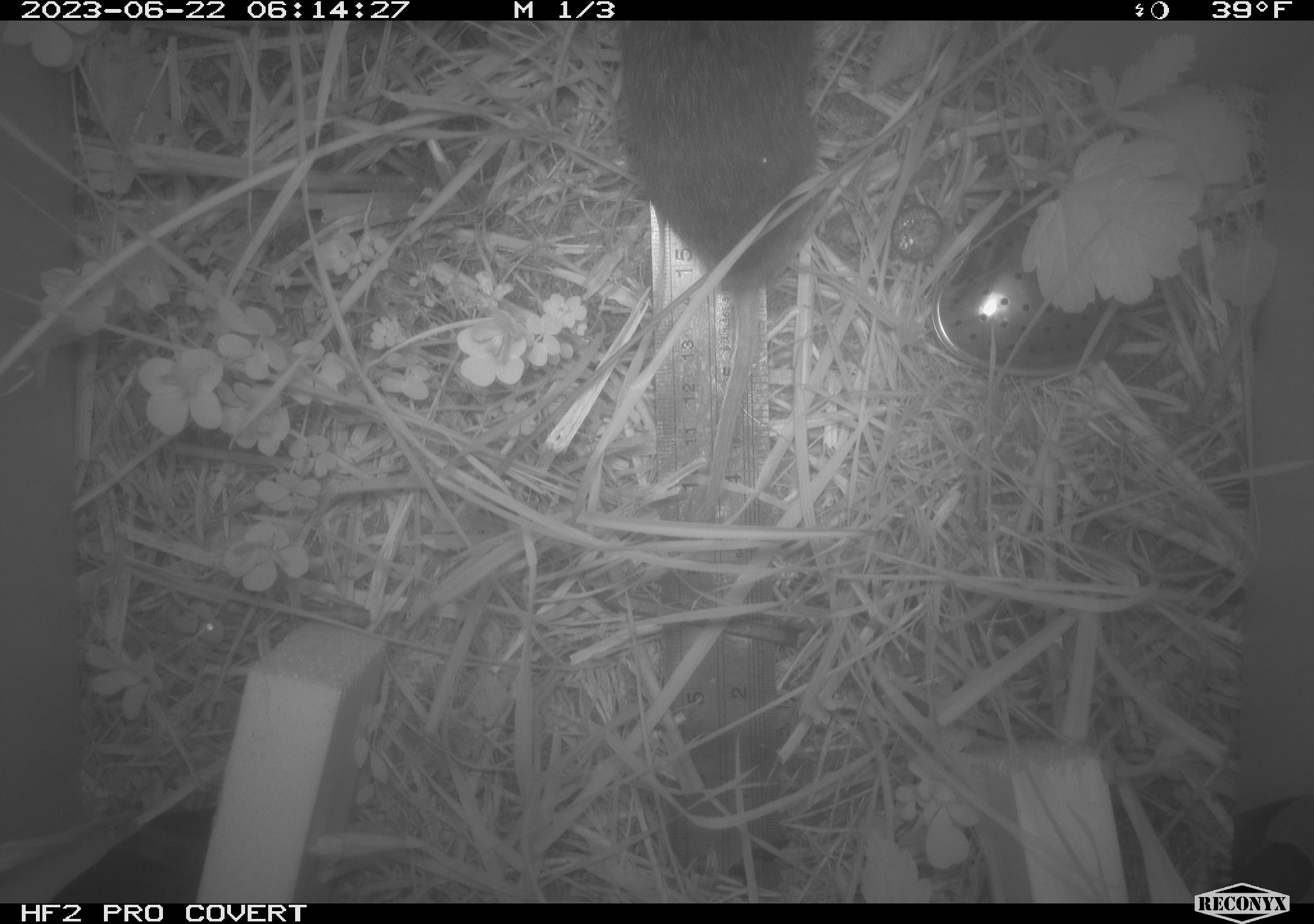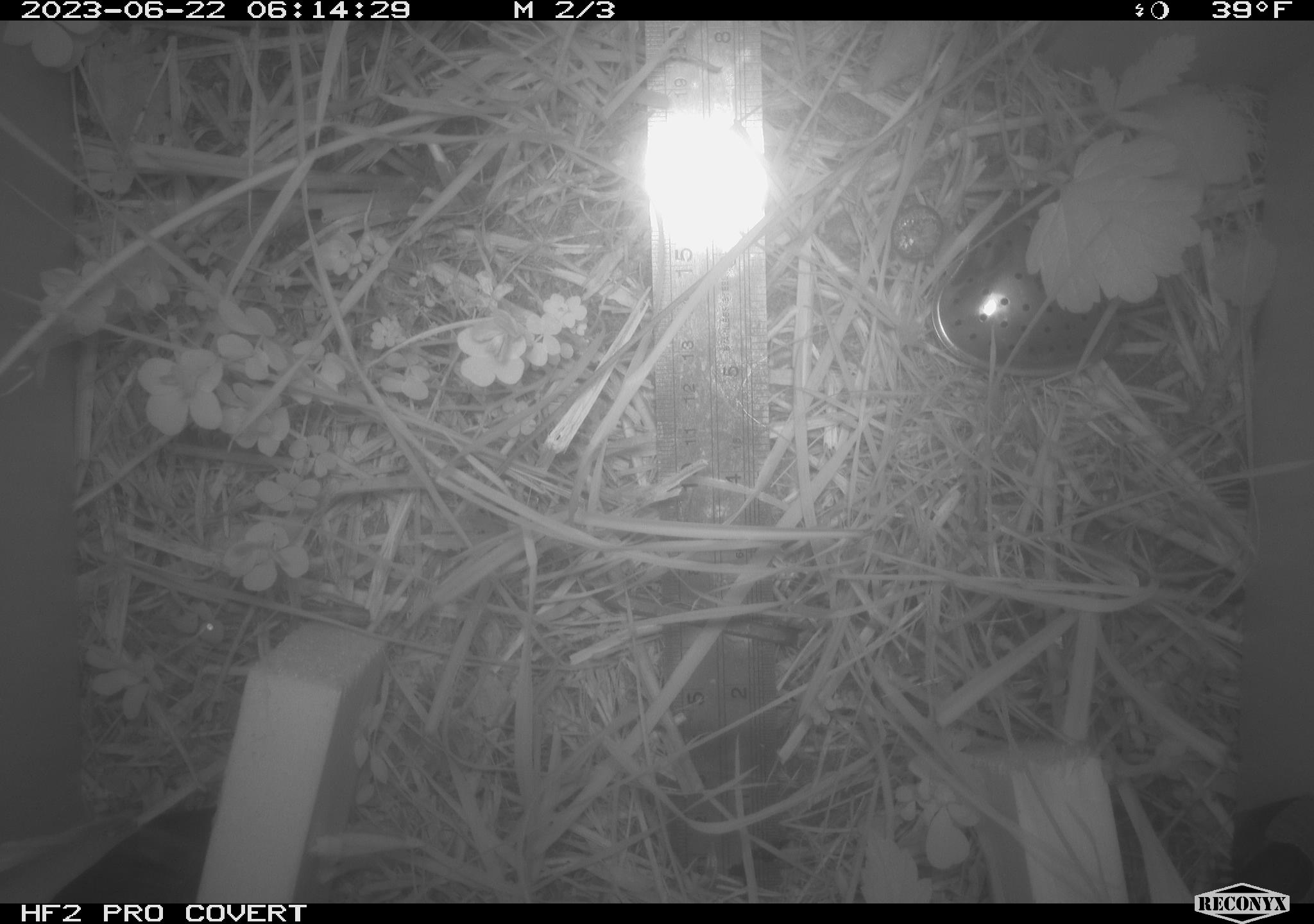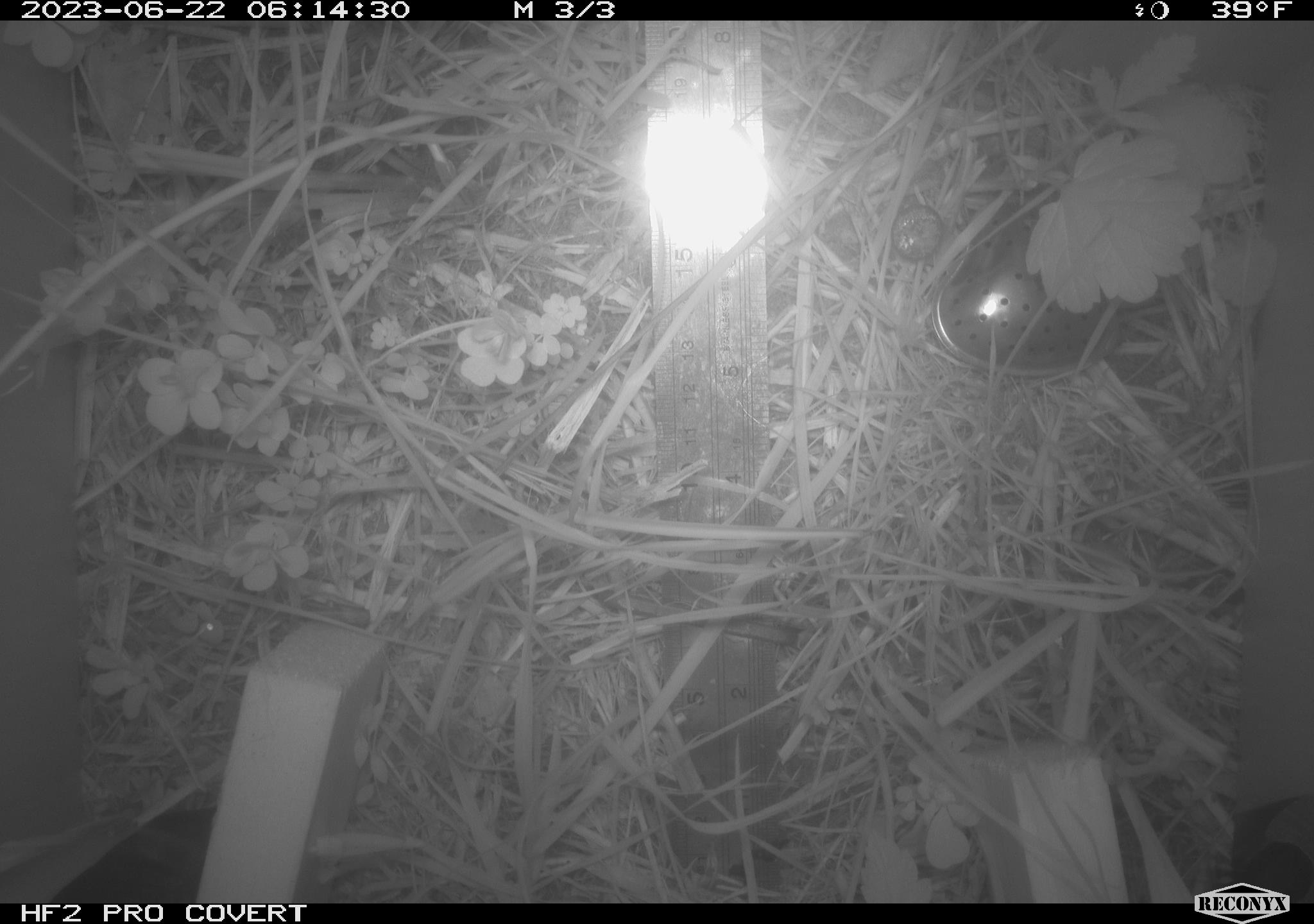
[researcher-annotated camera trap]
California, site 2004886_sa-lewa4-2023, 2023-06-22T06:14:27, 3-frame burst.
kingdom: Animalia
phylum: Chordata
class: Mammalia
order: Rodentia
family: Cricetidae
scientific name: Cricetidae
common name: hamsters, voles, lemmings, and allies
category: cricetidae family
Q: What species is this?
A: Cricetidae family (hamsters, voles, lemmings, and allies) (Cricetidae).